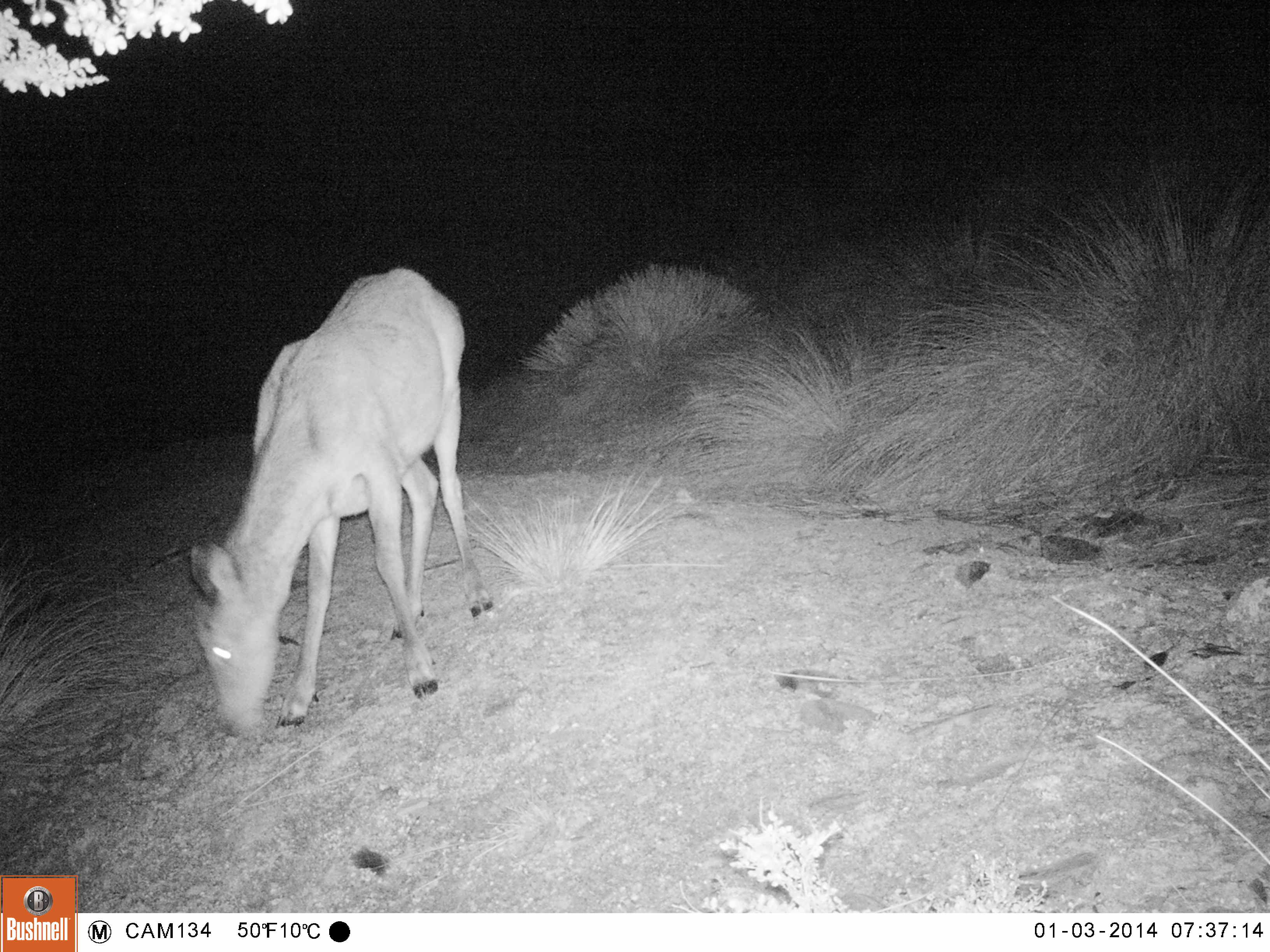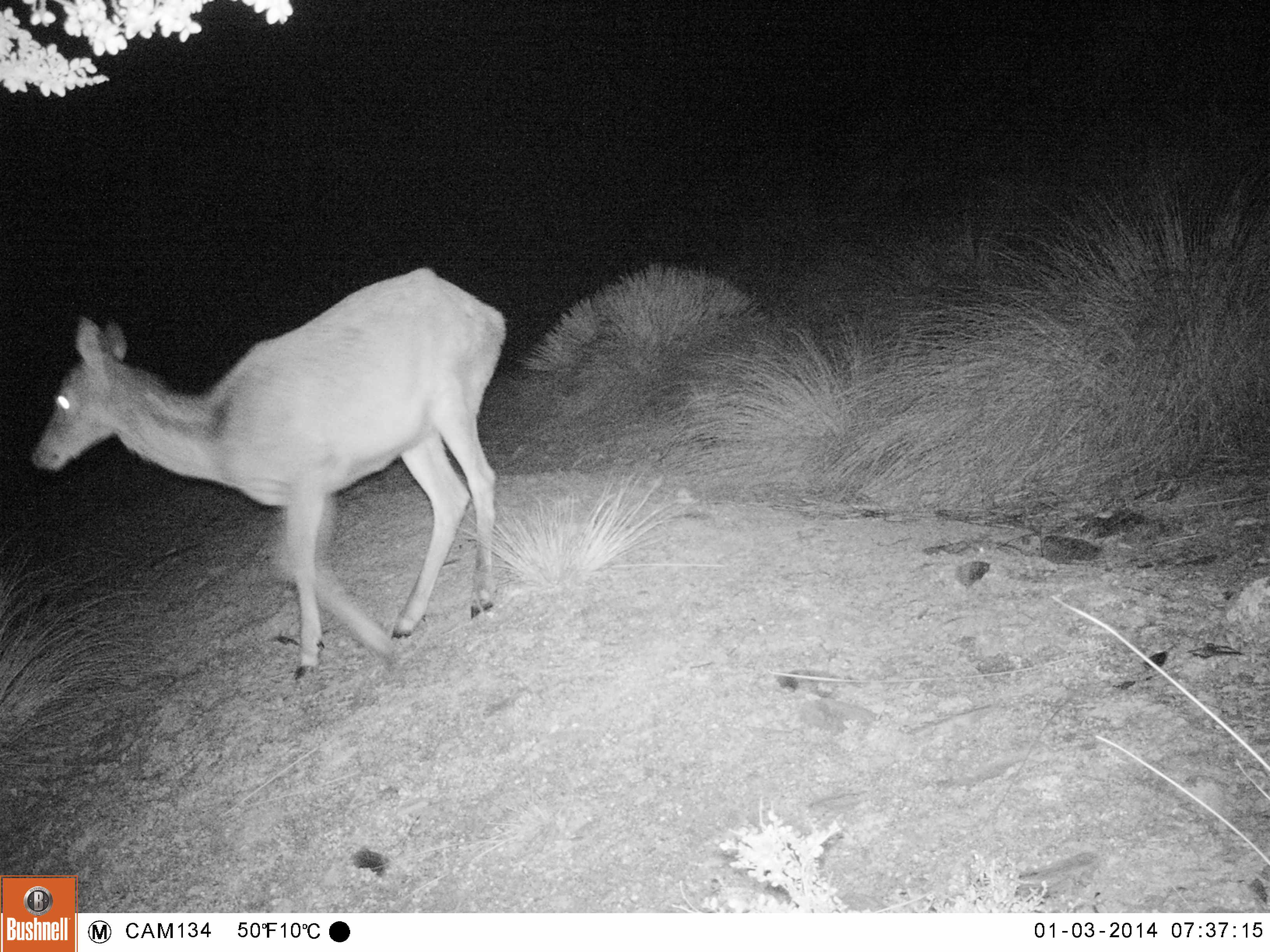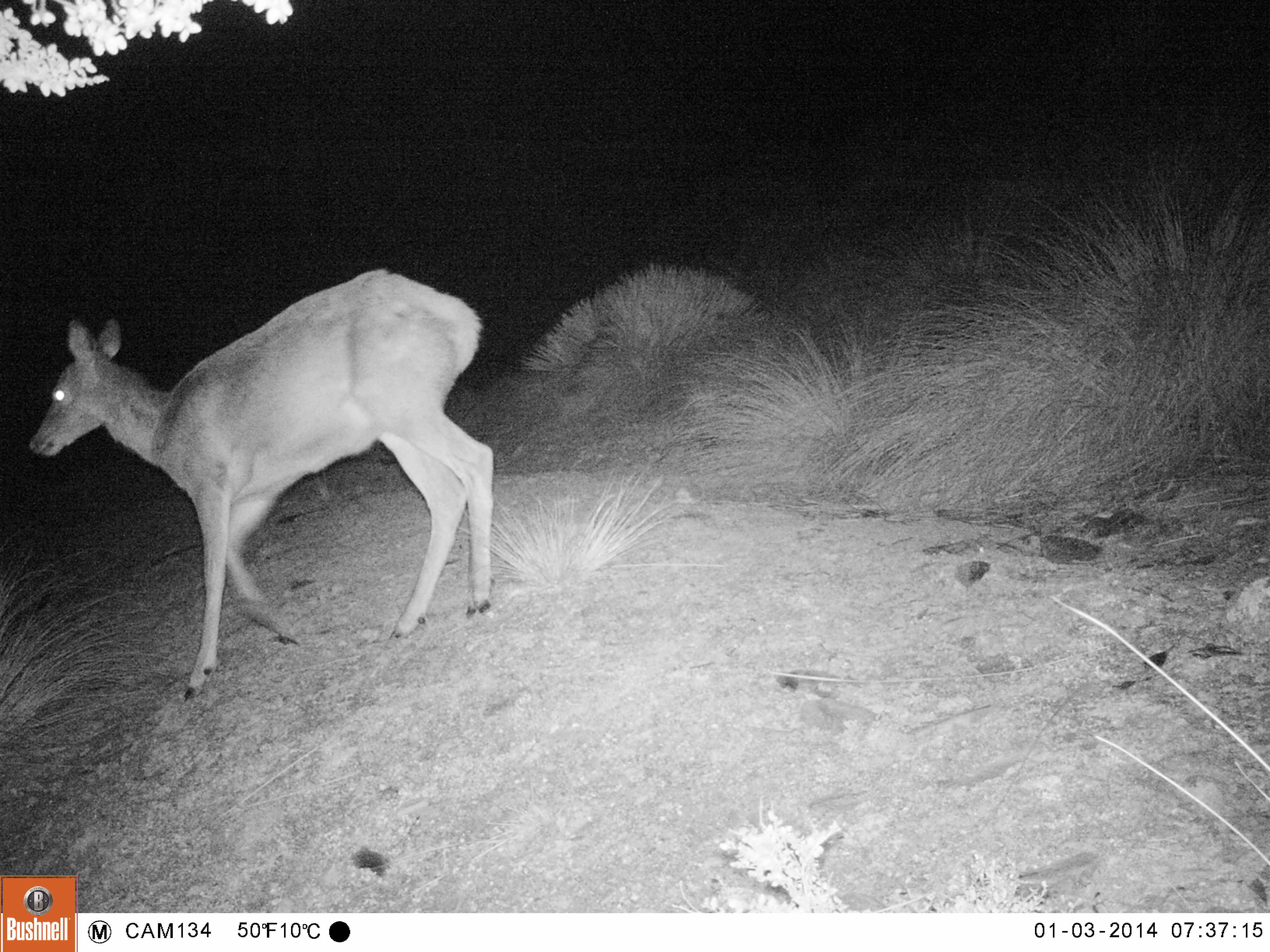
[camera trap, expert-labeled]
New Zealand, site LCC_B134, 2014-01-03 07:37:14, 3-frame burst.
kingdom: Animalia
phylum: Chordata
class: Mammalia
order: Artiodactyla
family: Cervidae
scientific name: Cervidae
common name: deer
Deer (Cervidae).